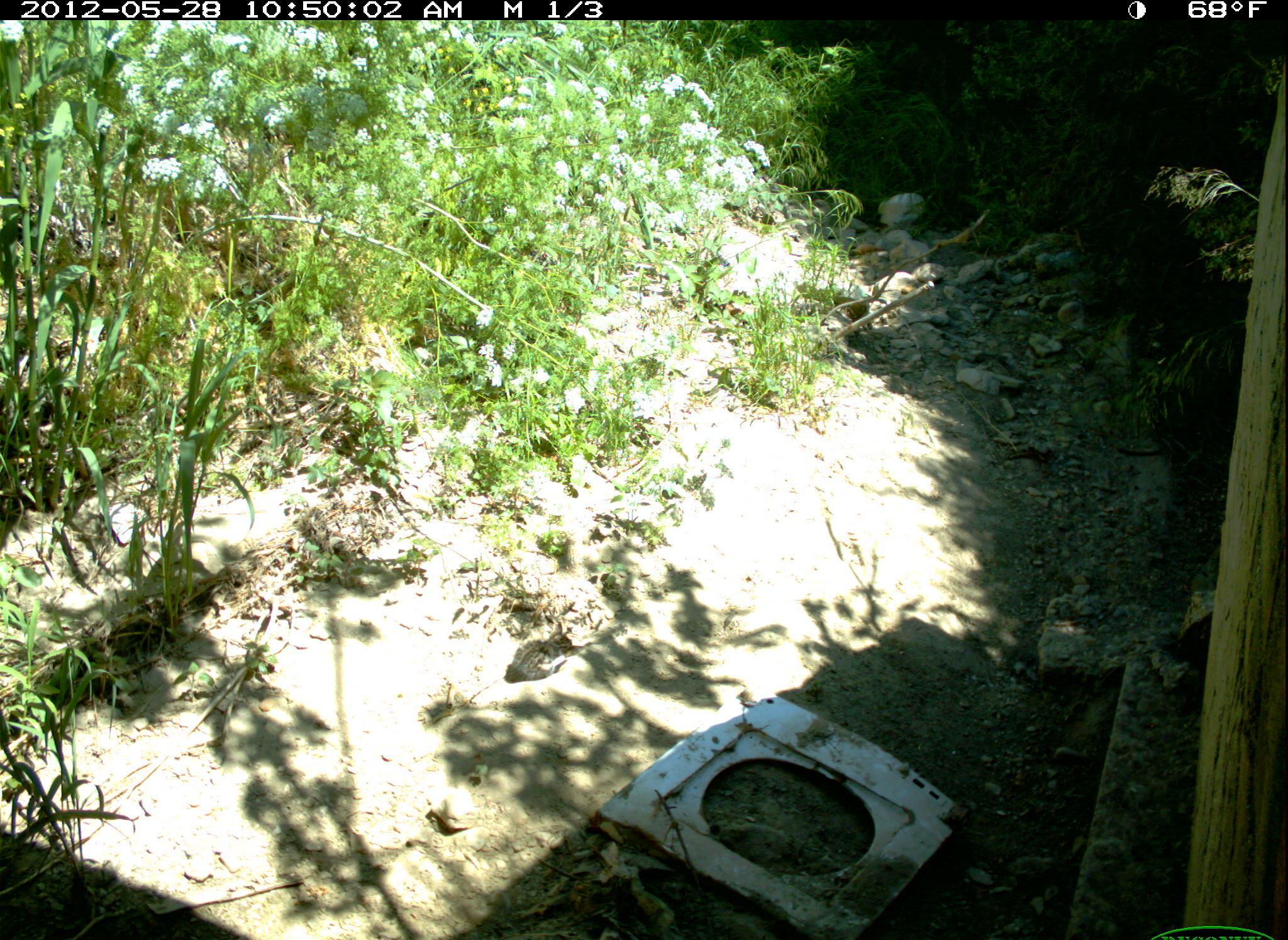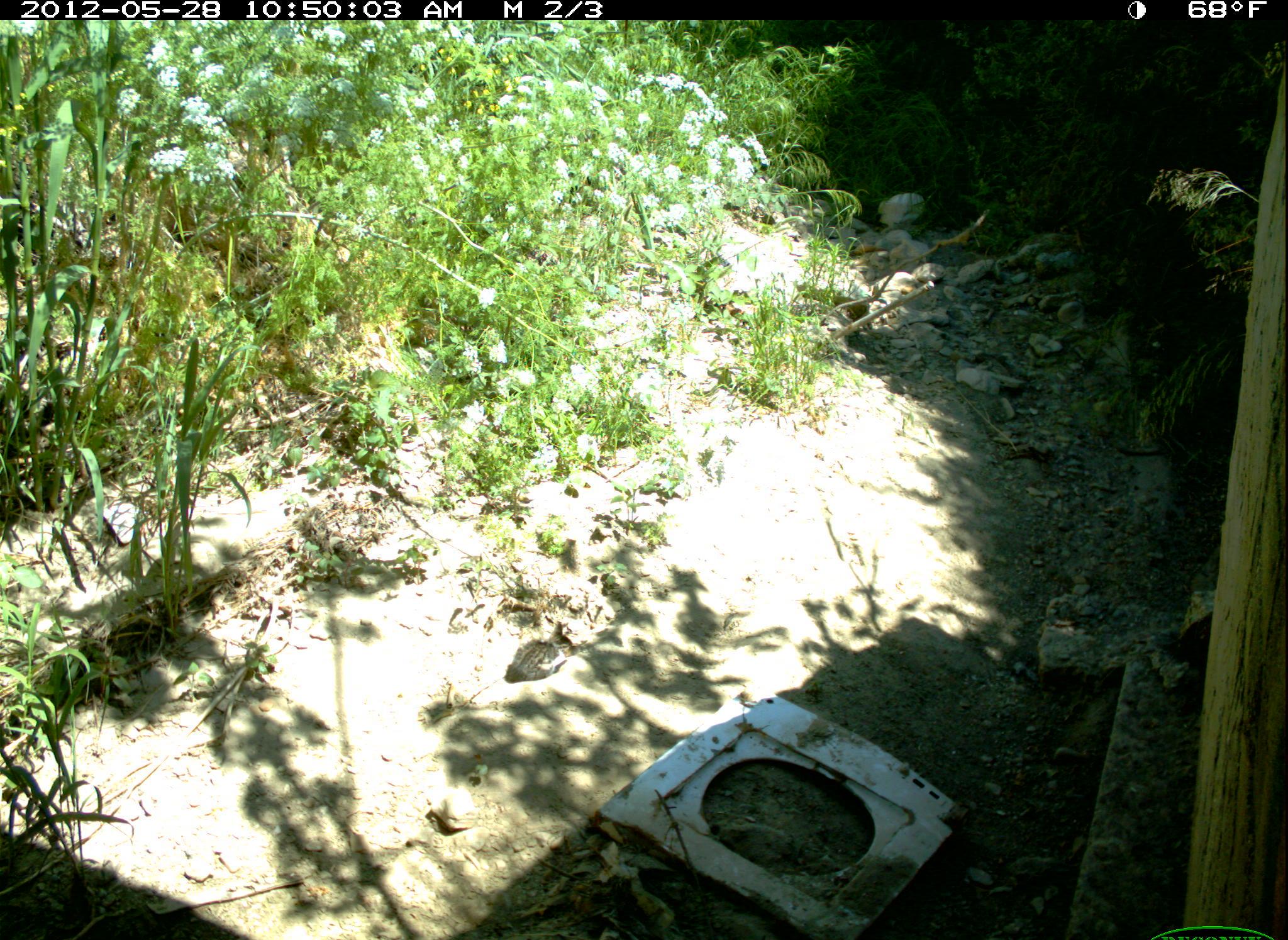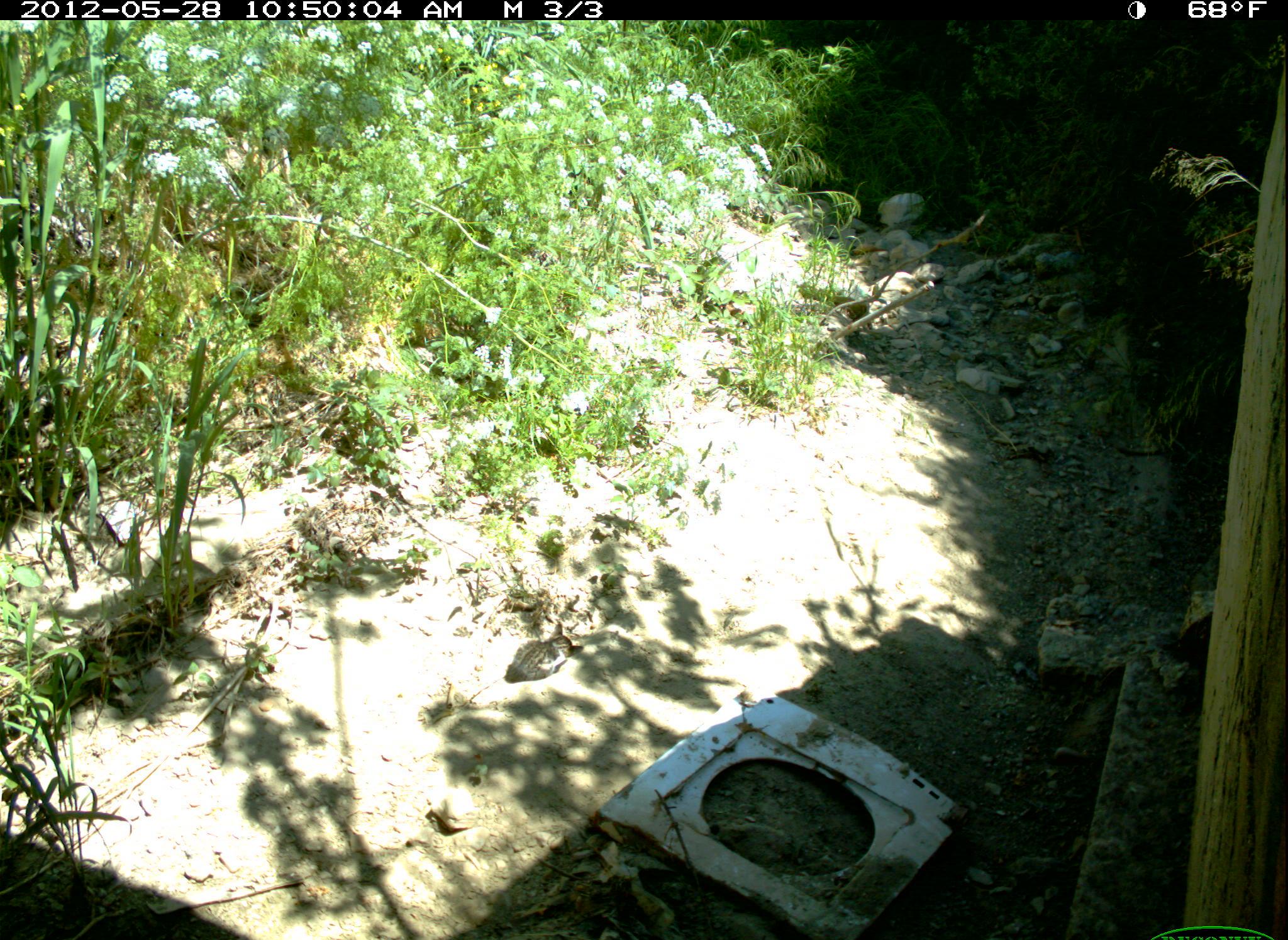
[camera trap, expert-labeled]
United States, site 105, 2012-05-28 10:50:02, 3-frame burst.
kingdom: Animalia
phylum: Chordata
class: Mammalia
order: Carnivora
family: Felidae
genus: Felis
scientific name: Felis catus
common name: cat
Cat (Felis catus).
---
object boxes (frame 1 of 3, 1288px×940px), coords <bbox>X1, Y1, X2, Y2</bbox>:
cat: <bbox>502, 615, 586, 697</bbox>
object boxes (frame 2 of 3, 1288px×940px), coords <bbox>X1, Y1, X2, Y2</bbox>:
cat: <bbox>502, 615, 598, 700</bbox>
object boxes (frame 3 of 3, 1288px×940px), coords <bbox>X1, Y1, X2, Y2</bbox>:
cat: <bbox>500, 611, 588, 696</bbox>